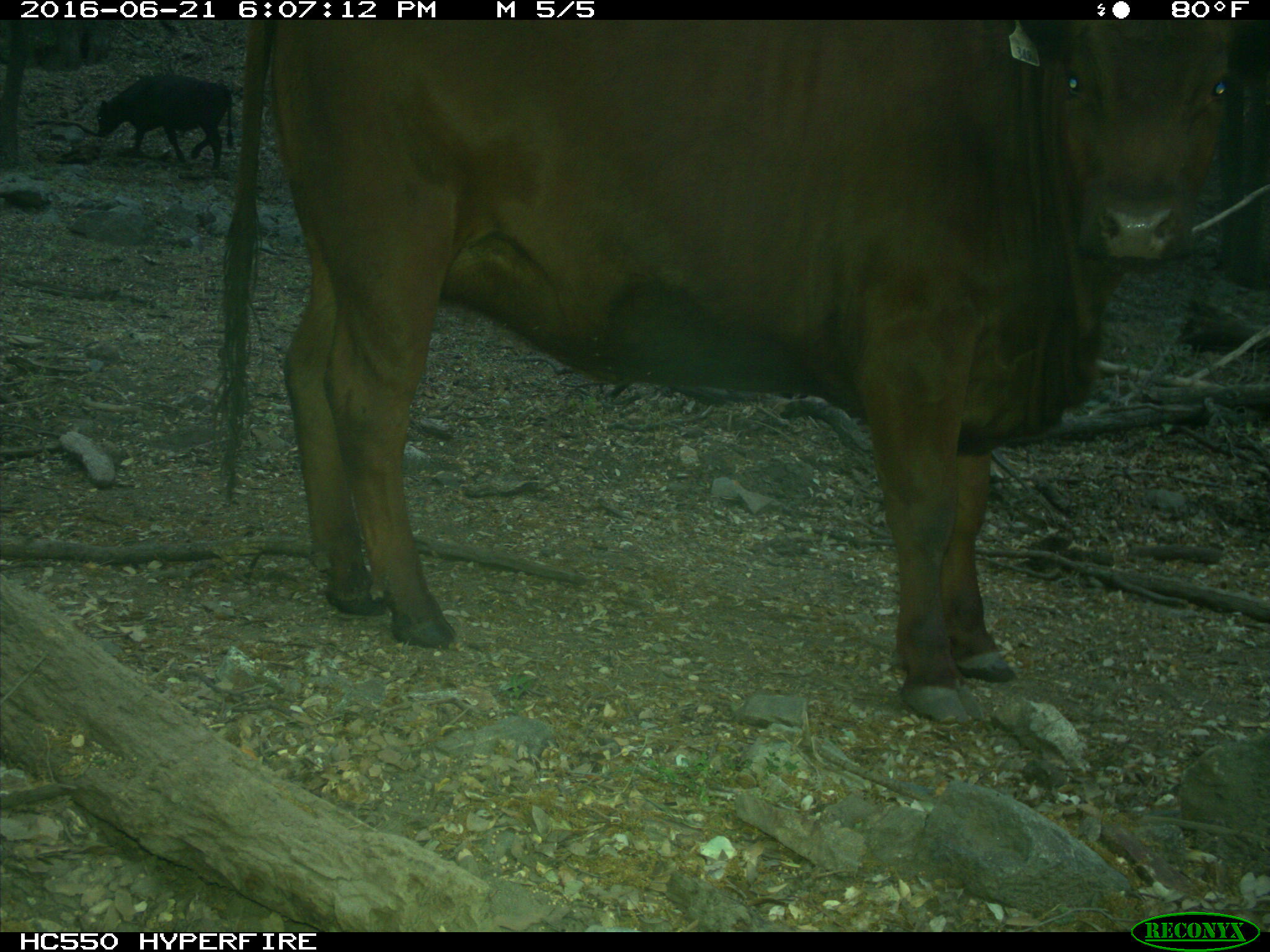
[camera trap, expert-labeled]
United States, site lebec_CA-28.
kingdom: Animalia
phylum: Chordata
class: Mammalia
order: Artiodactyla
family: Bovidae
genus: Bos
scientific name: Bos taurus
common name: domestic cow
Bos taurus (domestic cow).